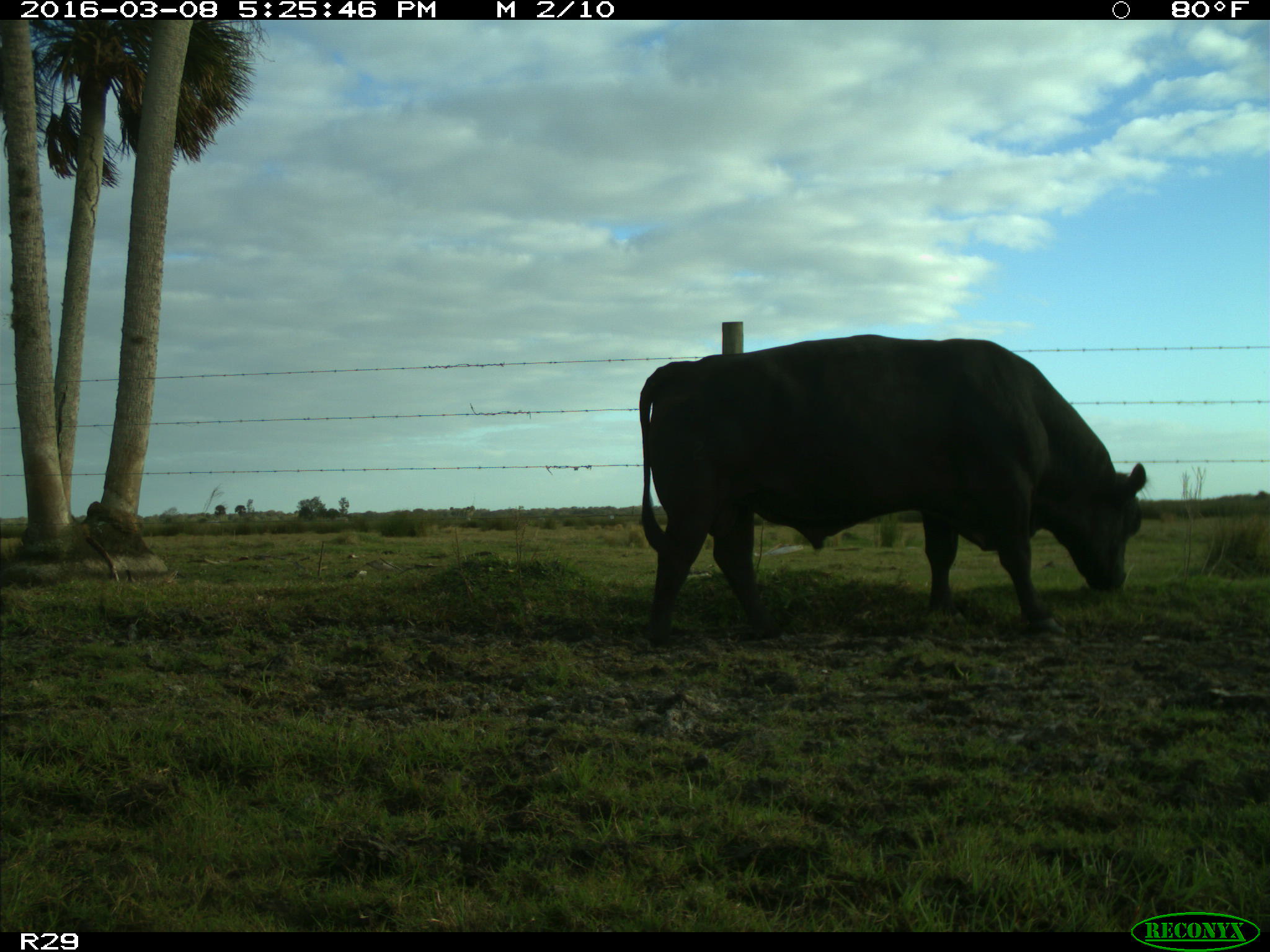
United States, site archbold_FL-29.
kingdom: Animalia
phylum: Chordata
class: Mammalia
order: Artiodactyla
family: Bovidae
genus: Bos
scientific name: Bos taurus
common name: domestic cow